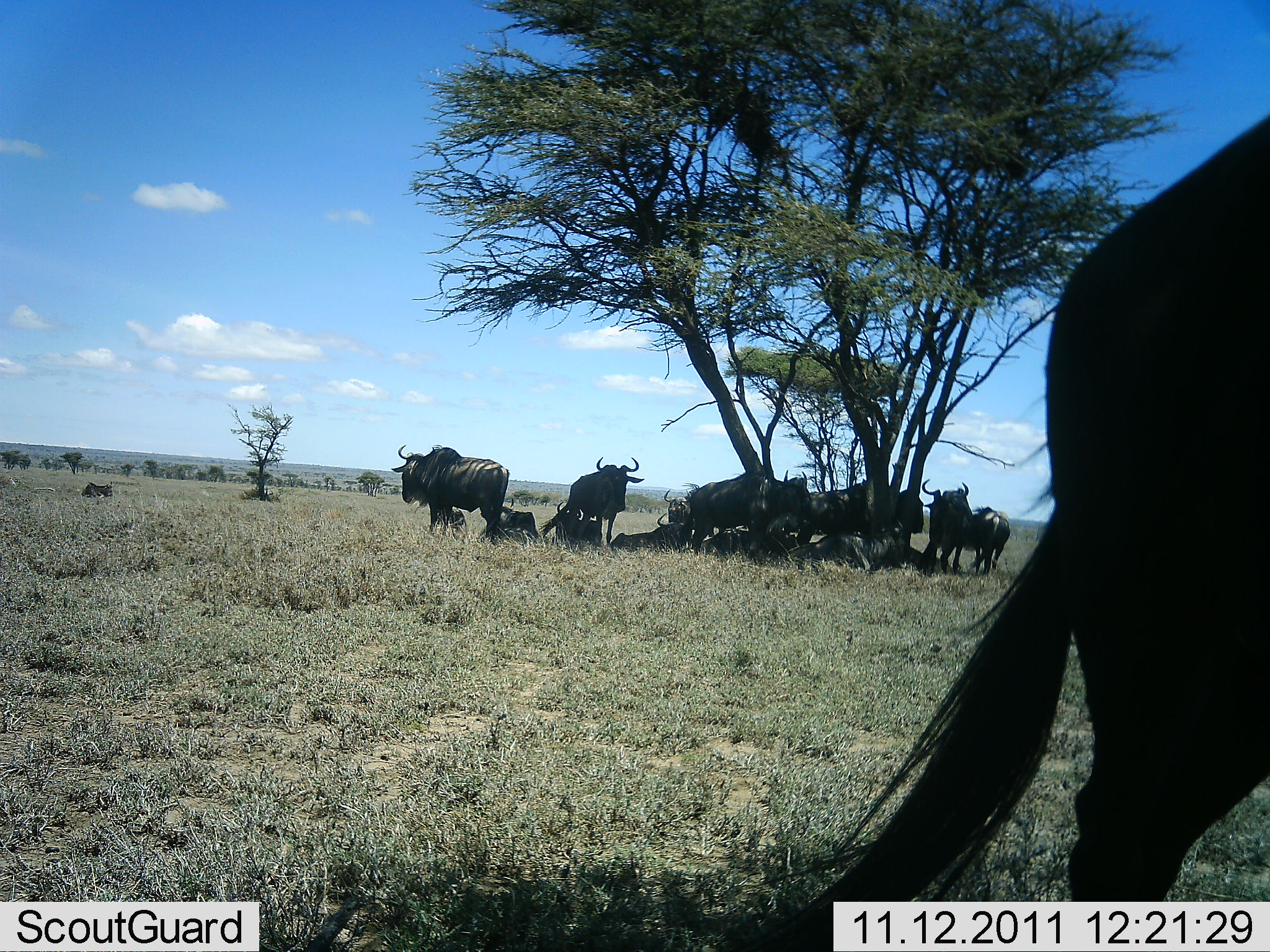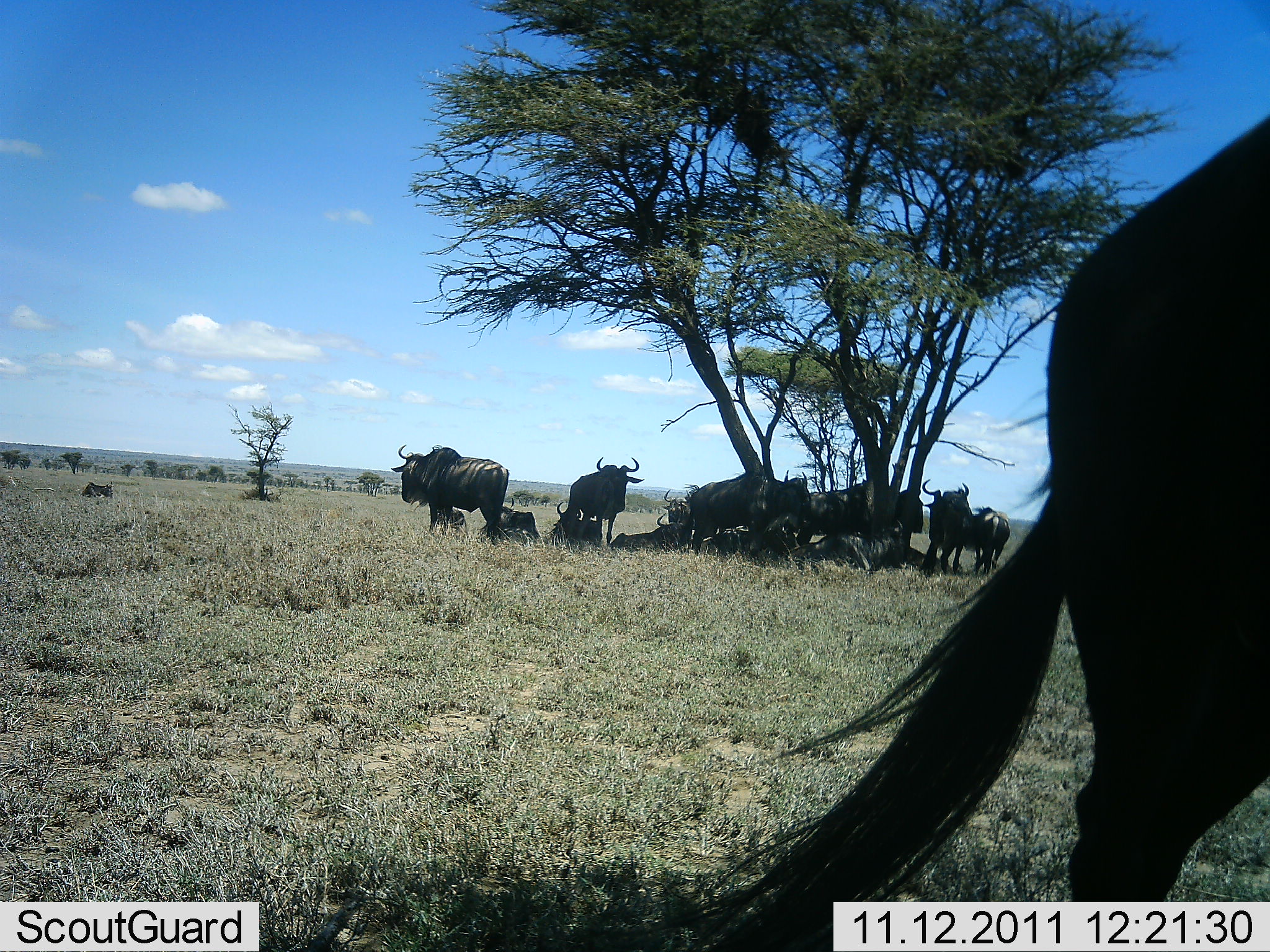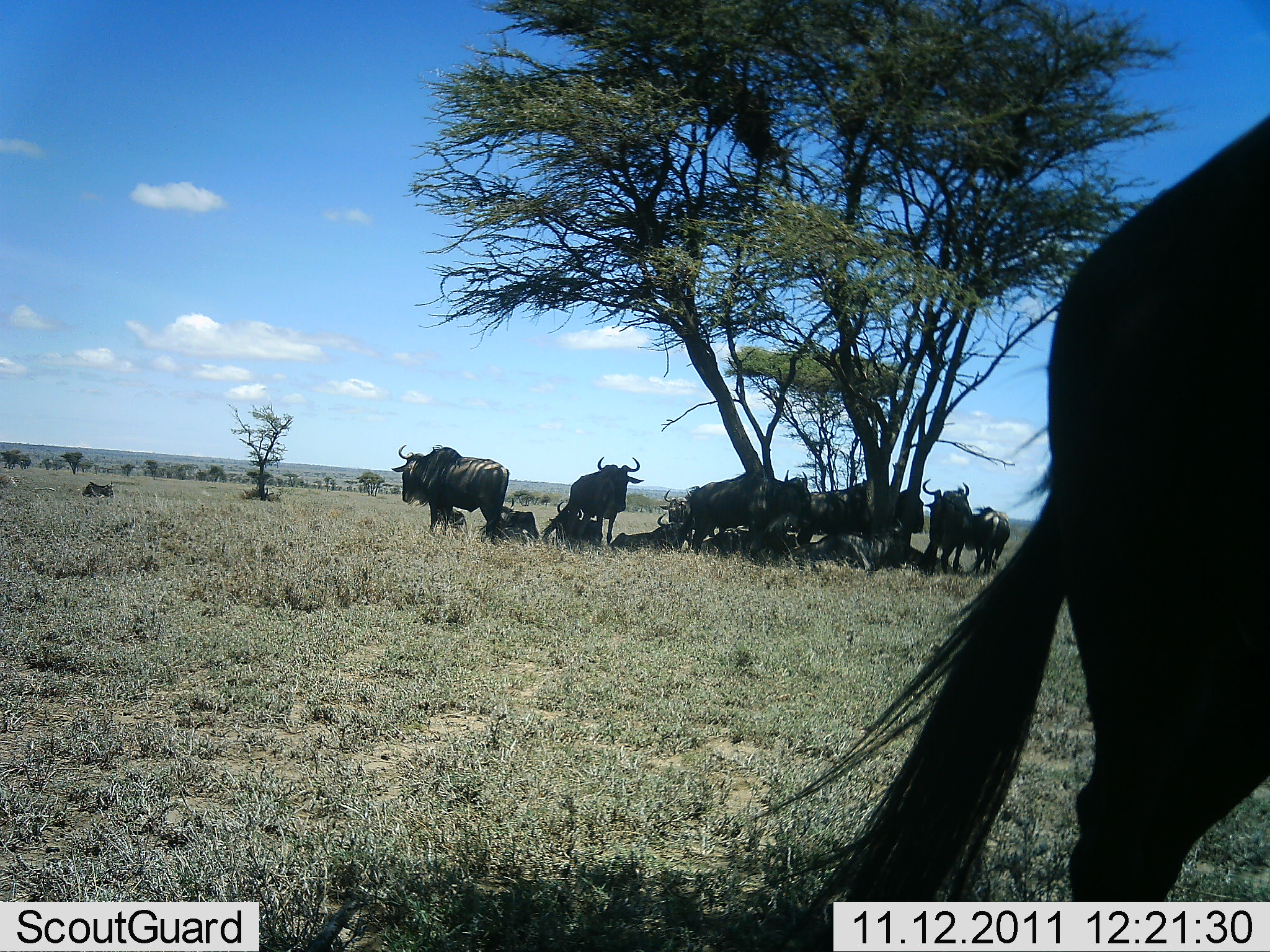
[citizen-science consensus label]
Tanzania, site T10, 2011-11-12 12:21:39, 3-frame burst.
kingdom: Animalia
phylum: Chordata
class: Mammalia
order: Artiodactyla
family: Bovidae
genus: Connochaetes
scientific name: Connochaetes taurinus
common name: blue wildebeest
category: wildebeest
Wildebeest (blue wildebeest) (Connochaetes taurinus), count 11-50. Behavior (volunteer vote fractions): standing 64%, resting 100%, moving 0%, interacting 0%. Young present (vote fraction): 0%. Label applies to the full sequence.